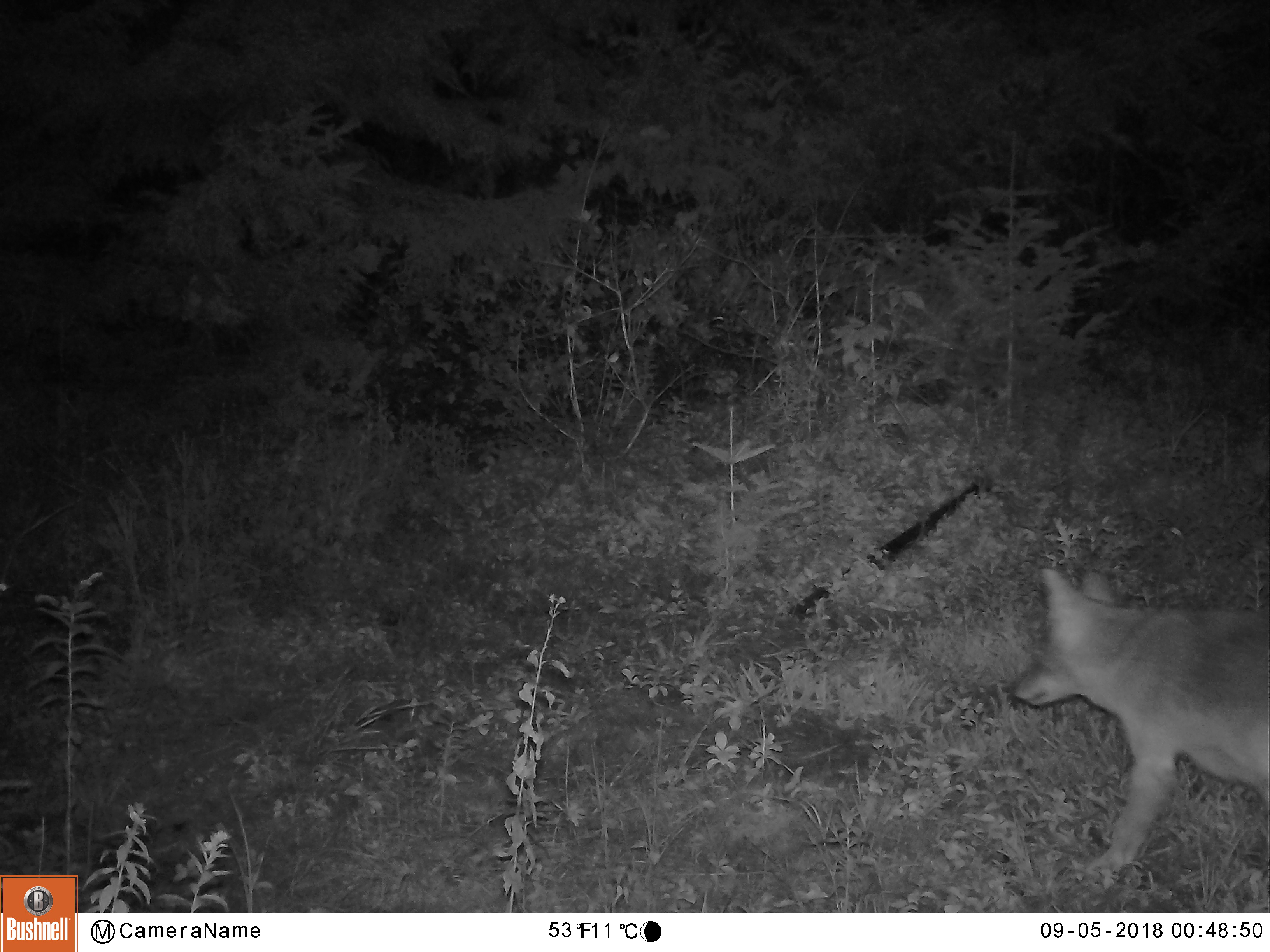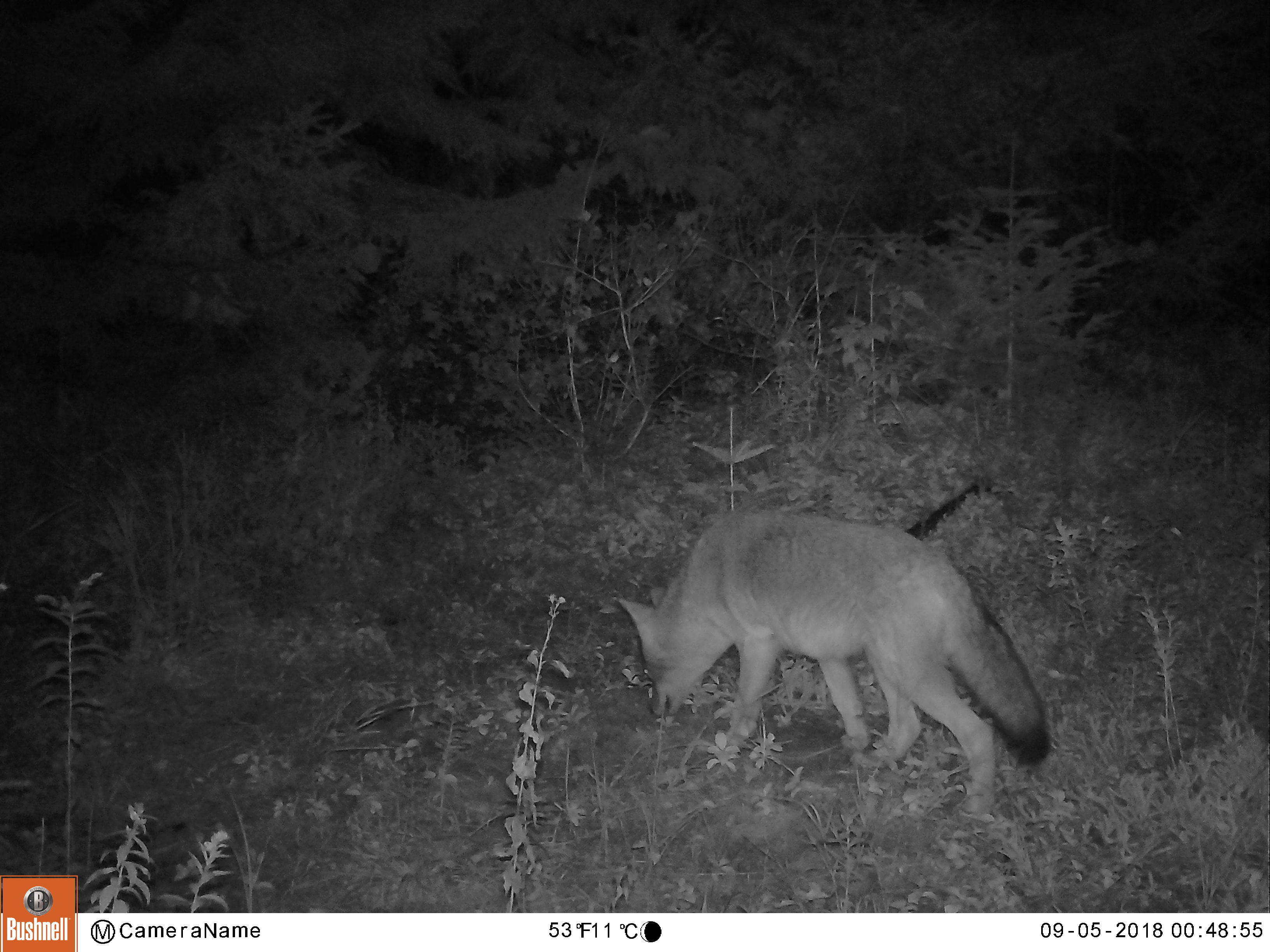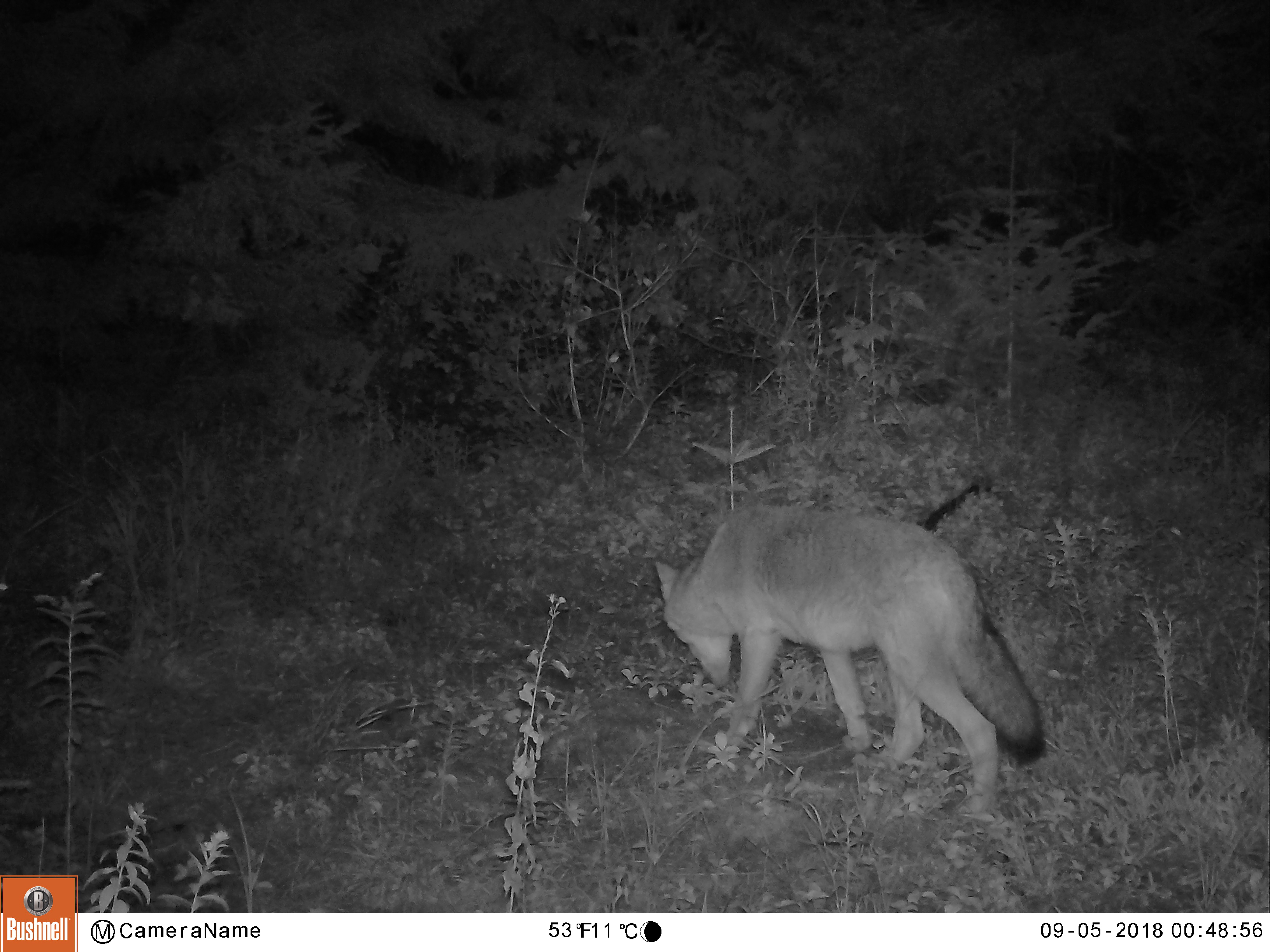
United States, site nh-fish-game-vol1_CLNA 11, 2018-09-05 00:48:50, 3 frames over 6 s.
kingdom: Animalia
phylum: Chordata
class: Mammalia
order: Carnivora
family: Canidae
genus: Canis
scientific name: Canis latrans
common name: coyote